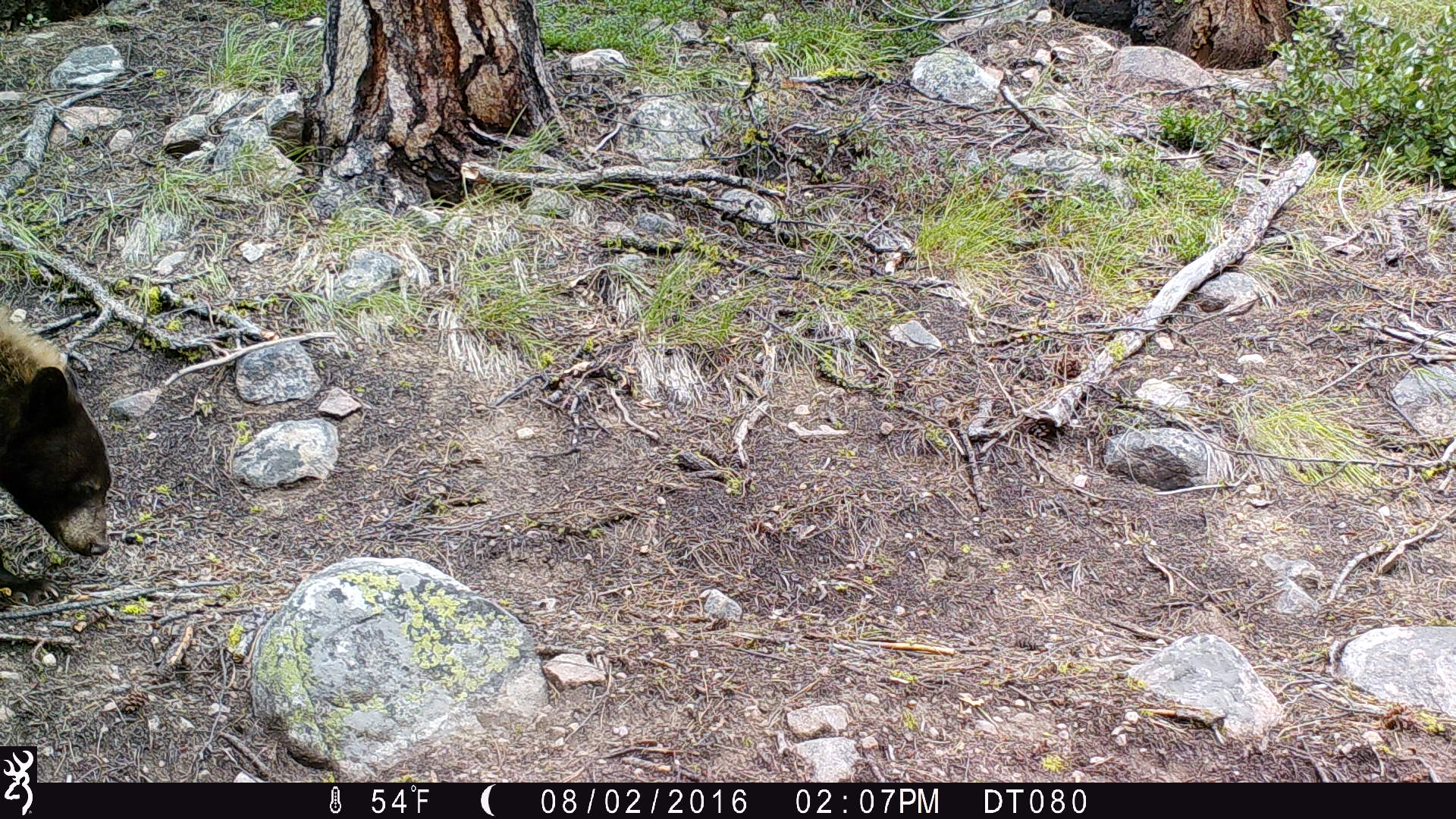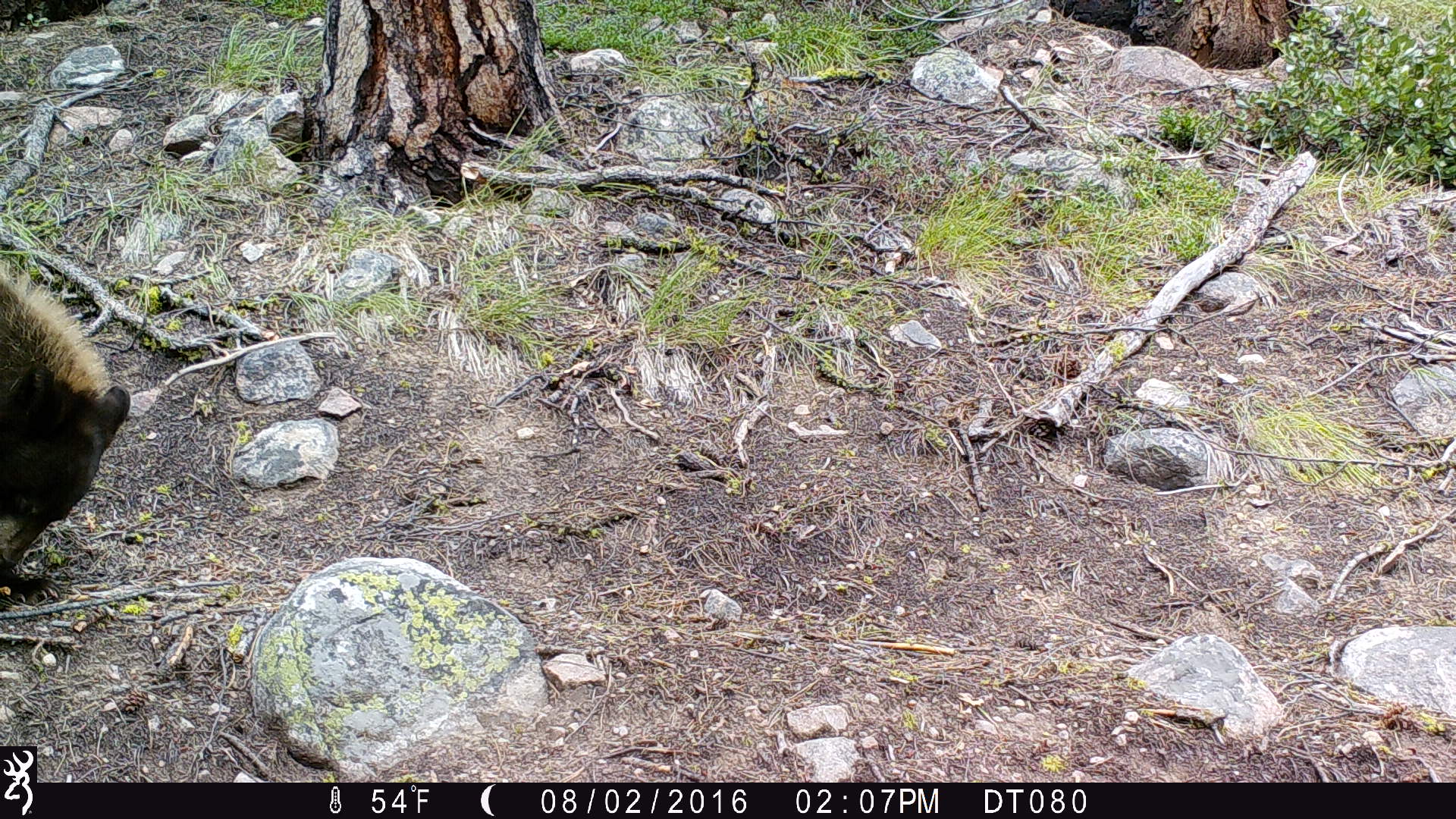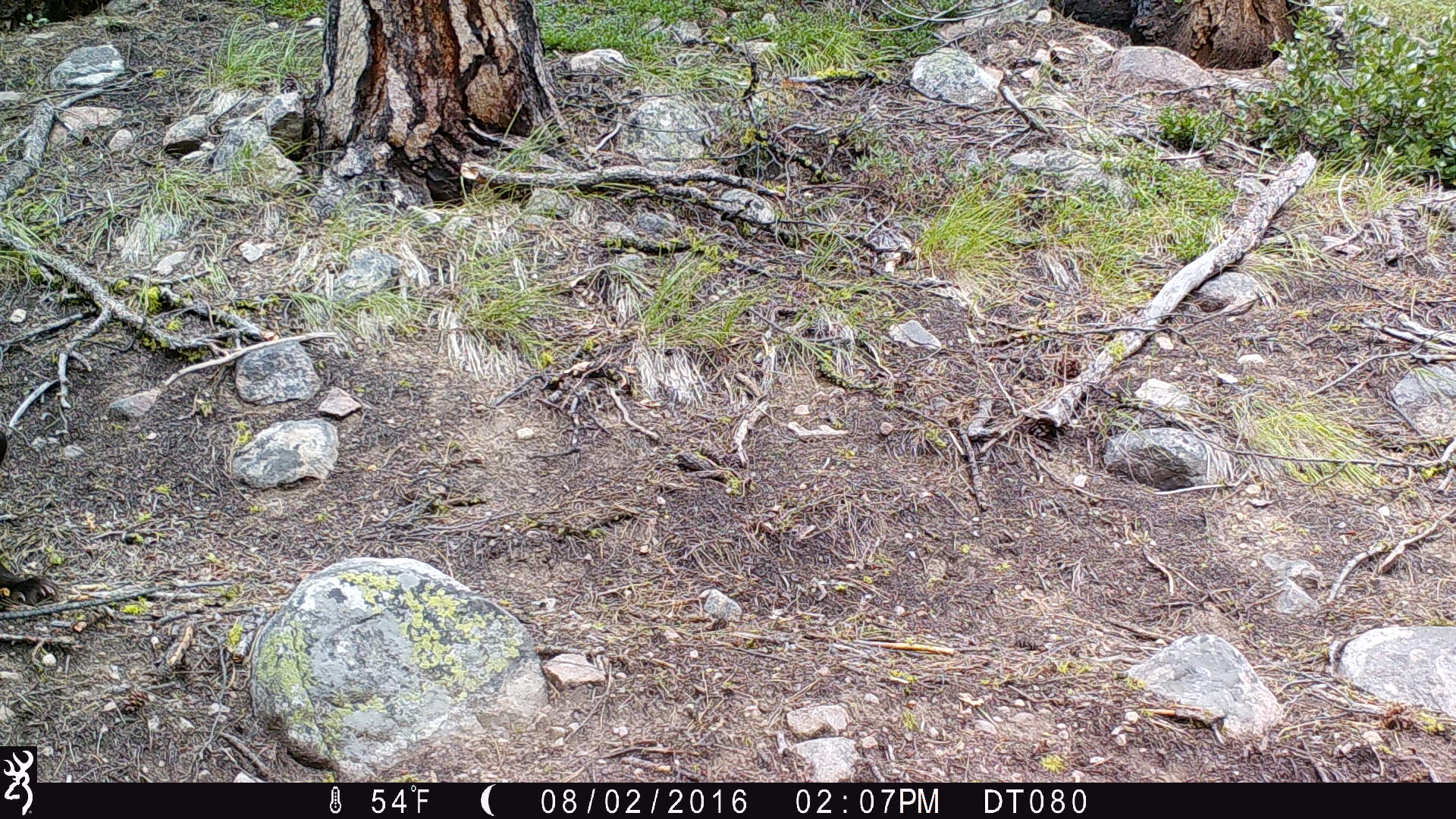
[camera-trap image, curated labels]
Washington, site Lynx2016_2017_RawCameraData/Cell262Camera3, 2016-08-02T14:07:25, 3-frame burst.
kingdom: Animalia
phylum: Chordata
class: Mammalia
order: Carnivora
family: Ursidae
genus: Ursus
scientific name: Ursus americanus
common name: american black bear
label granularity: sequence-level